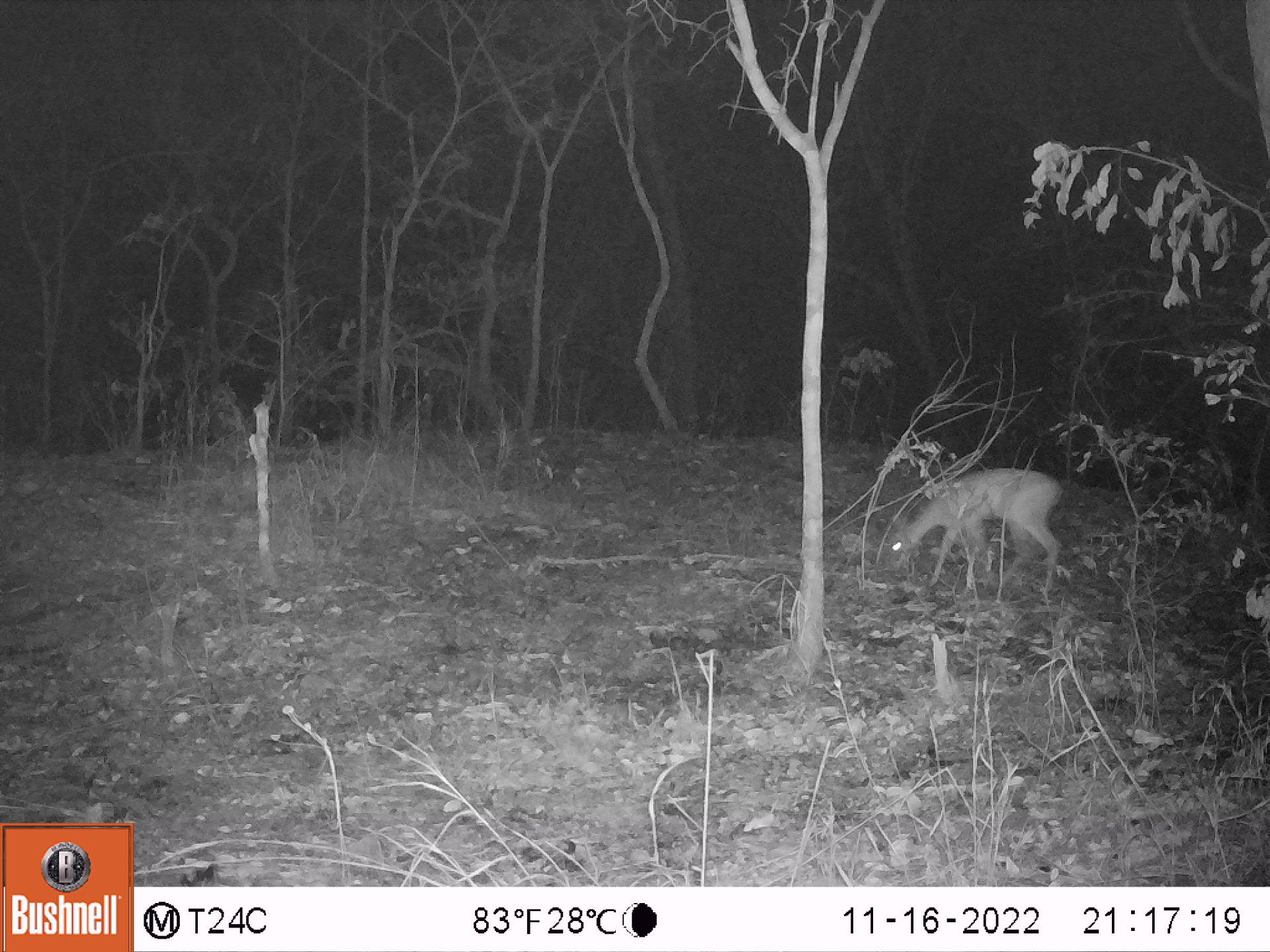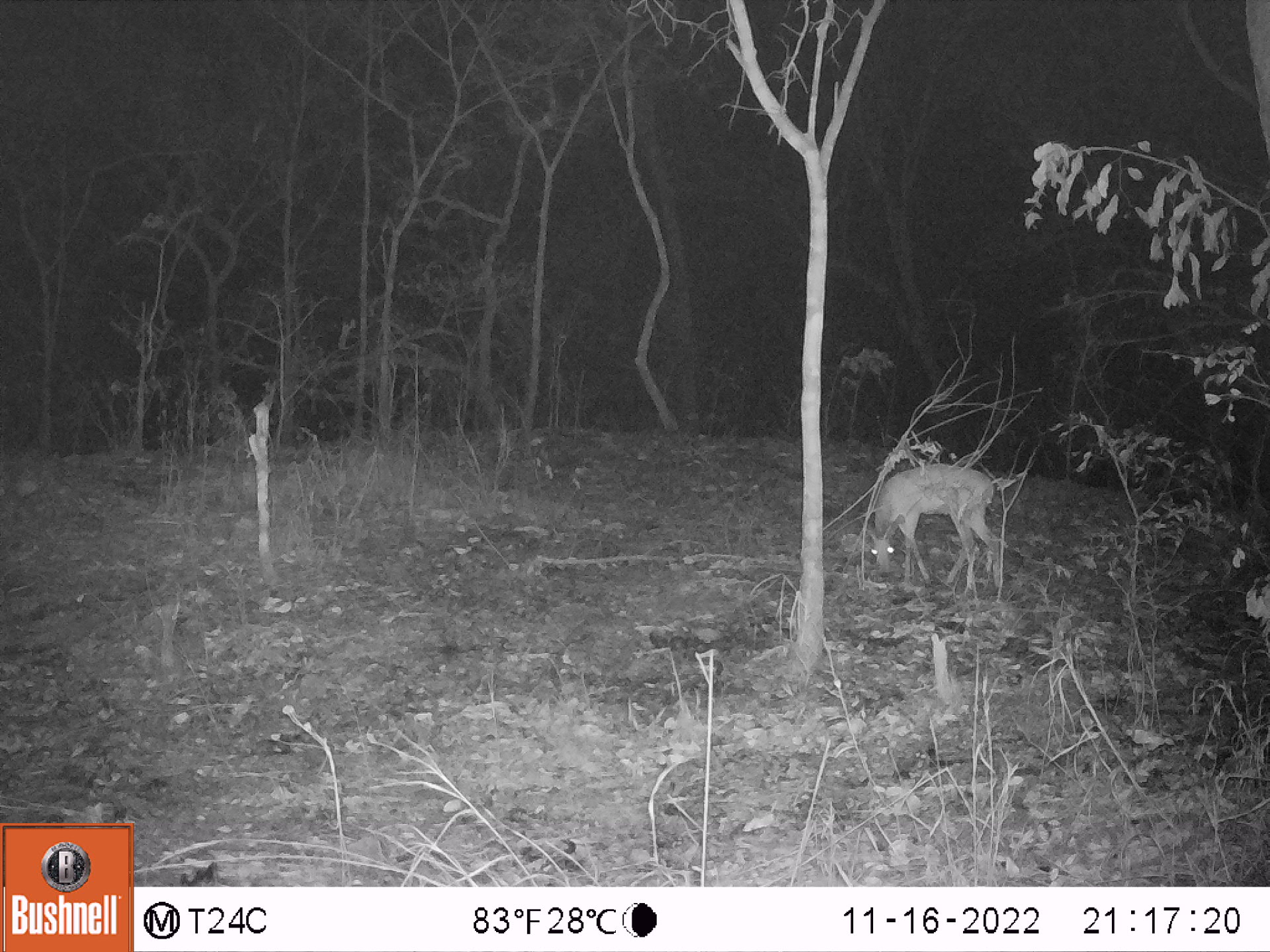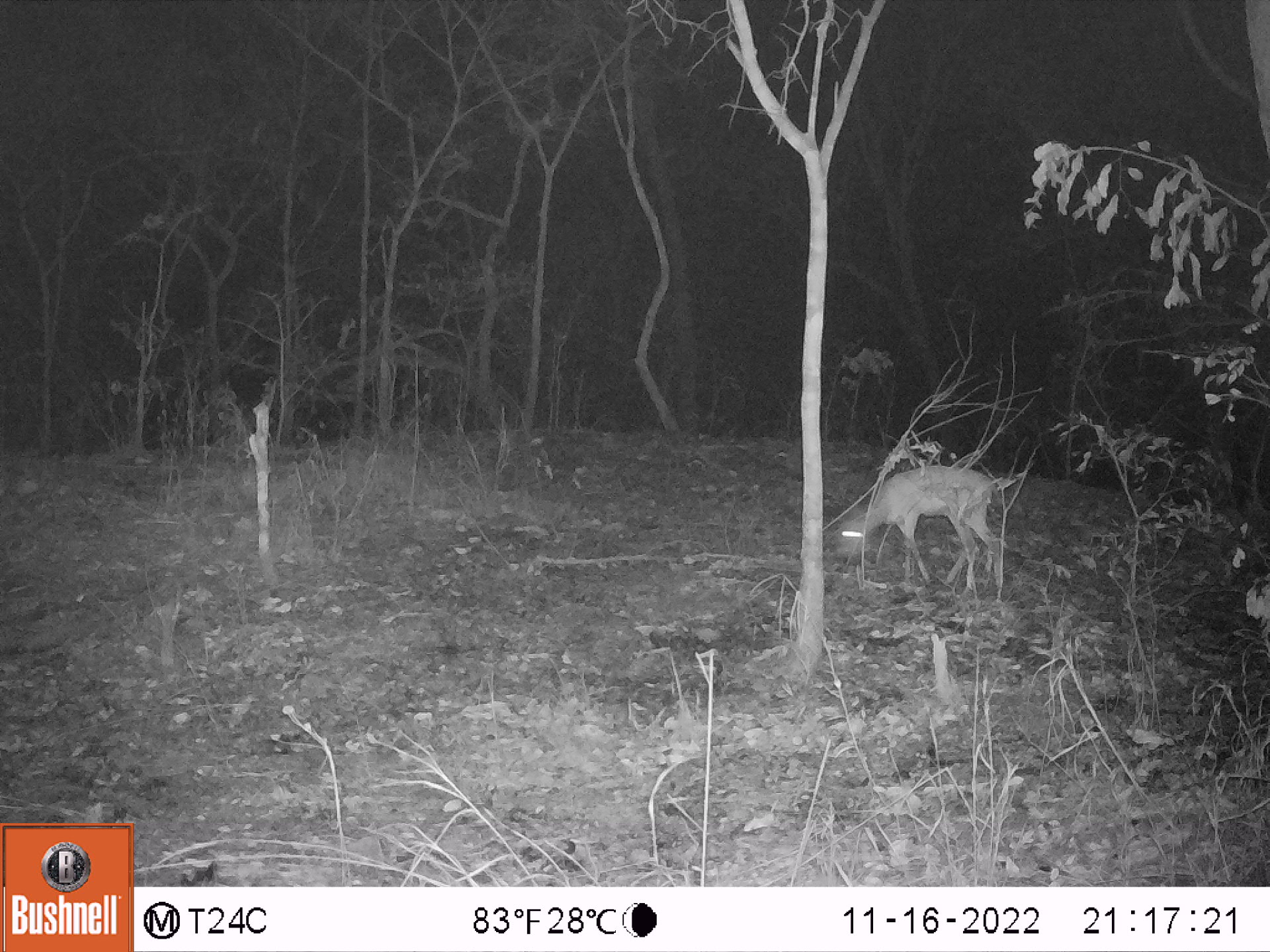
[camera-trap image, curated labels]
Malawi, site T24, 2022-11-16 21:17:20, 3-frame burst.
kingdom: Animalia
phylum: Chordata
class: Mammalia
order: Artiodactyla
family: Bovidae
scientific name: Antilopinae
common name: small antelope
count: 1